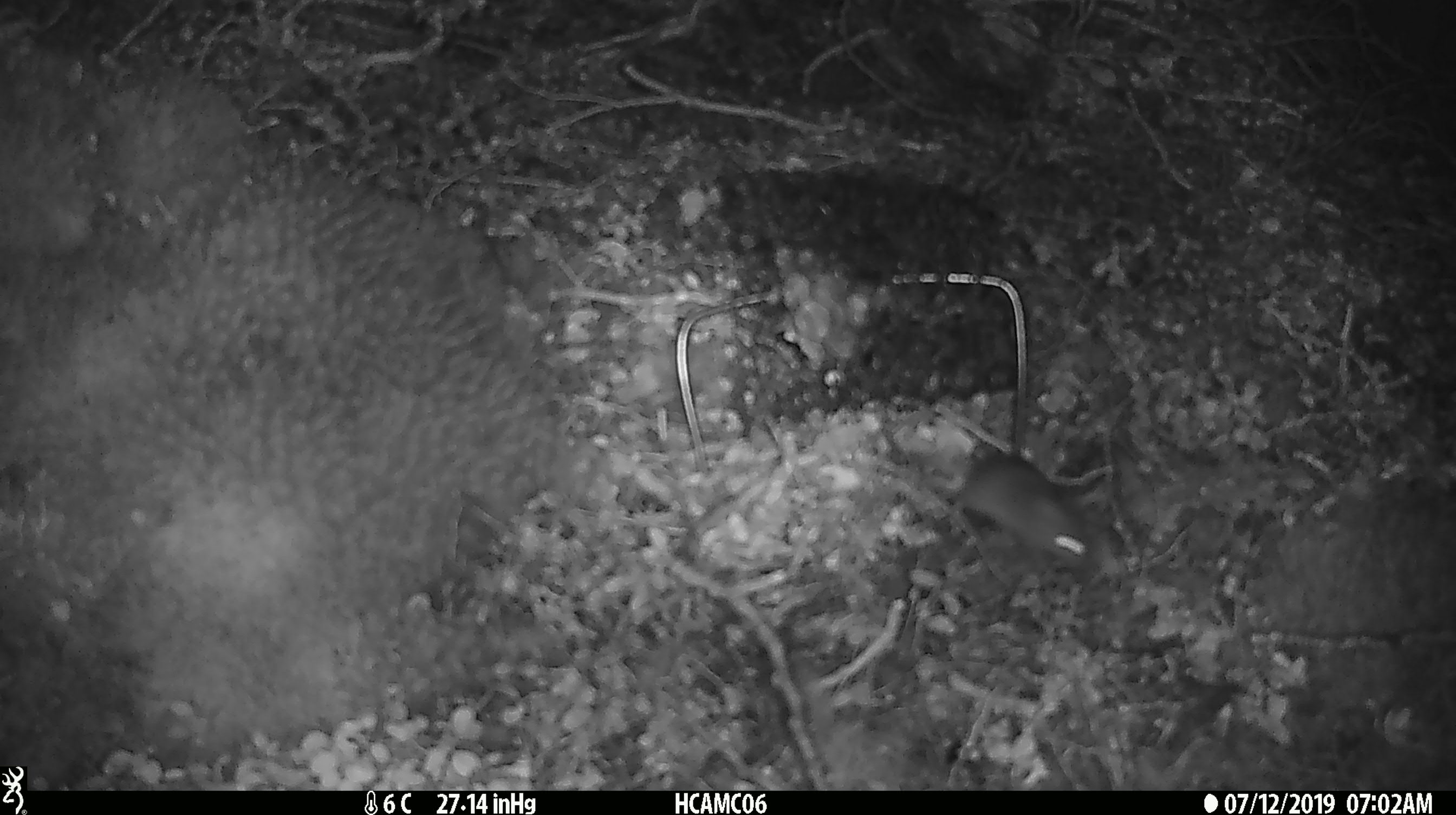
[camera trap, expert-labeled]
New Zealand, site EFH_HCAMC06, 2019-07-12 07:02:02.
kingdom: Animalia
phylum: Chordata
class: Mammalia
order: Rodentia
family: Muridae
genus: Mus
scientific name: Mus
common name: mouse